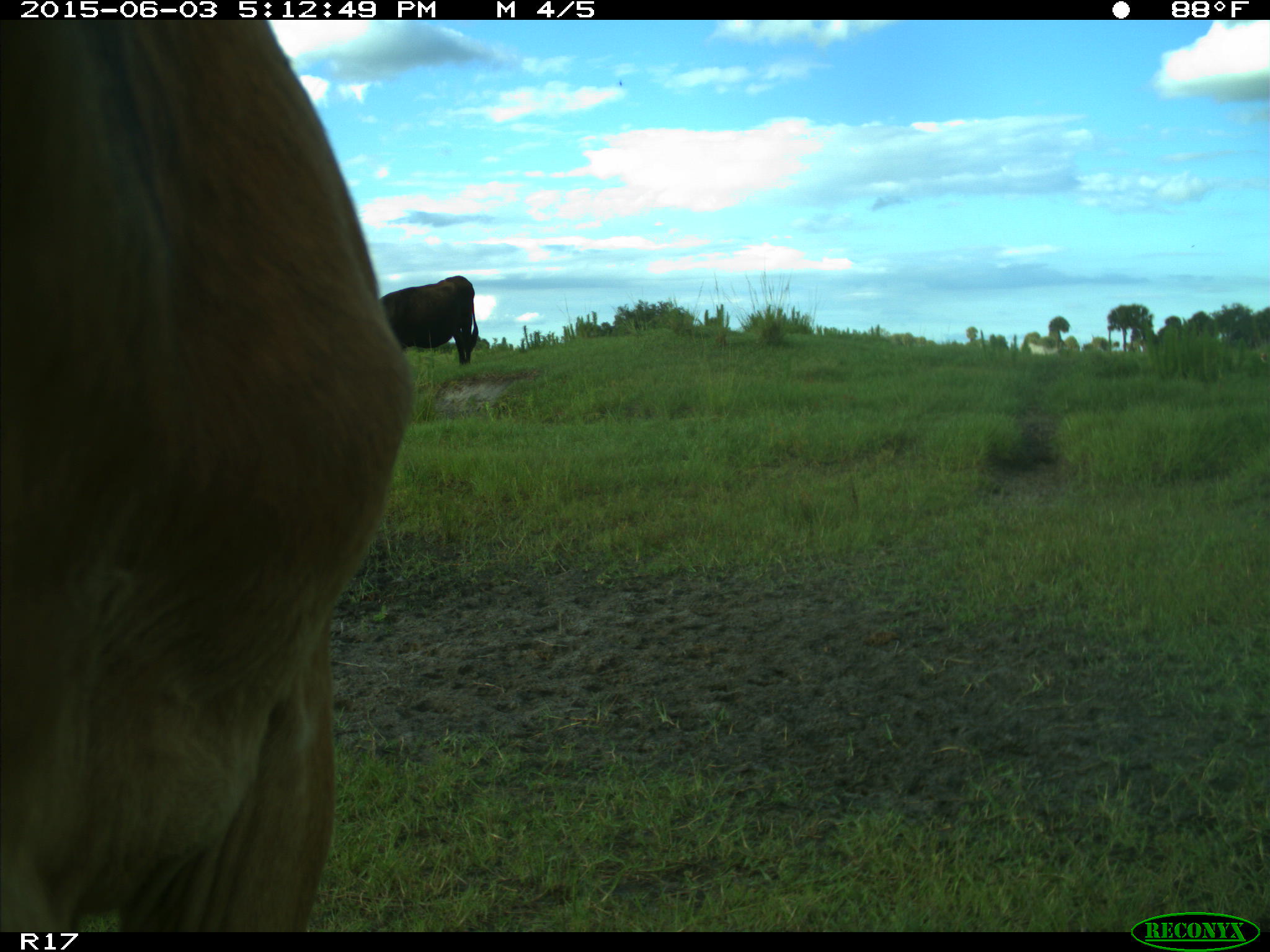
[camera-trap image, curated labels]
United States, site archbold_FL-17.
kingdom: Animalia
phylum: Chordata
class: Mammalia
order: Artiodactyla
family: Bovidae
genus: Bos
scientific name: Bos taurus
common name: domestic cow